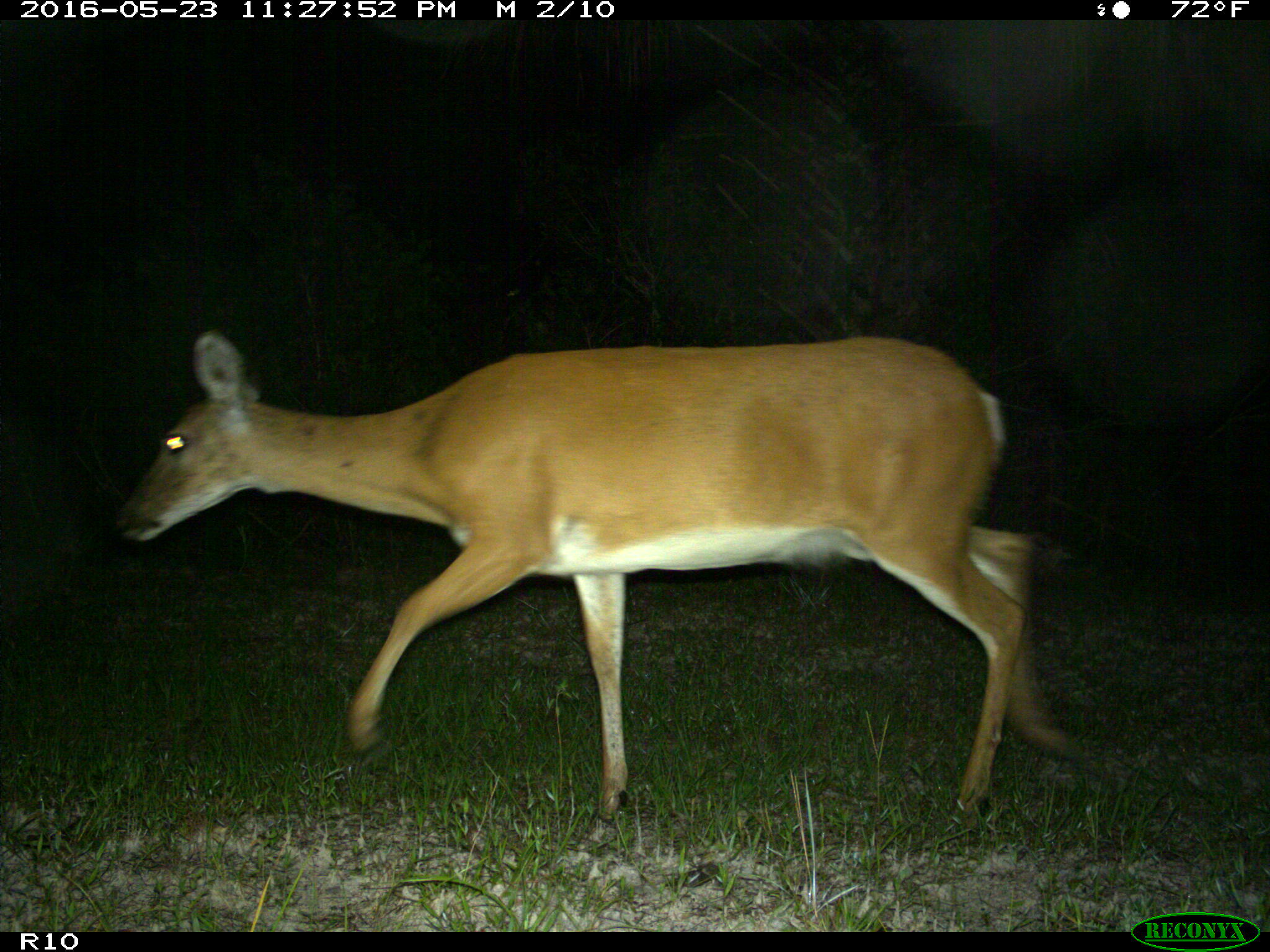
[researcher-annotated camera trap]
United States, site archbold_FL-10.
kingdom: Animalia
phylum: Chordata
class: Mammalia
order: Artiodactyla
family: Cervidae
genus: Odocoileus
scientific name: Odocoileus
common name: deer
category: unidentified deer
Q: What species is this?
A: Unidentified deer (deer) (Odocoileus).